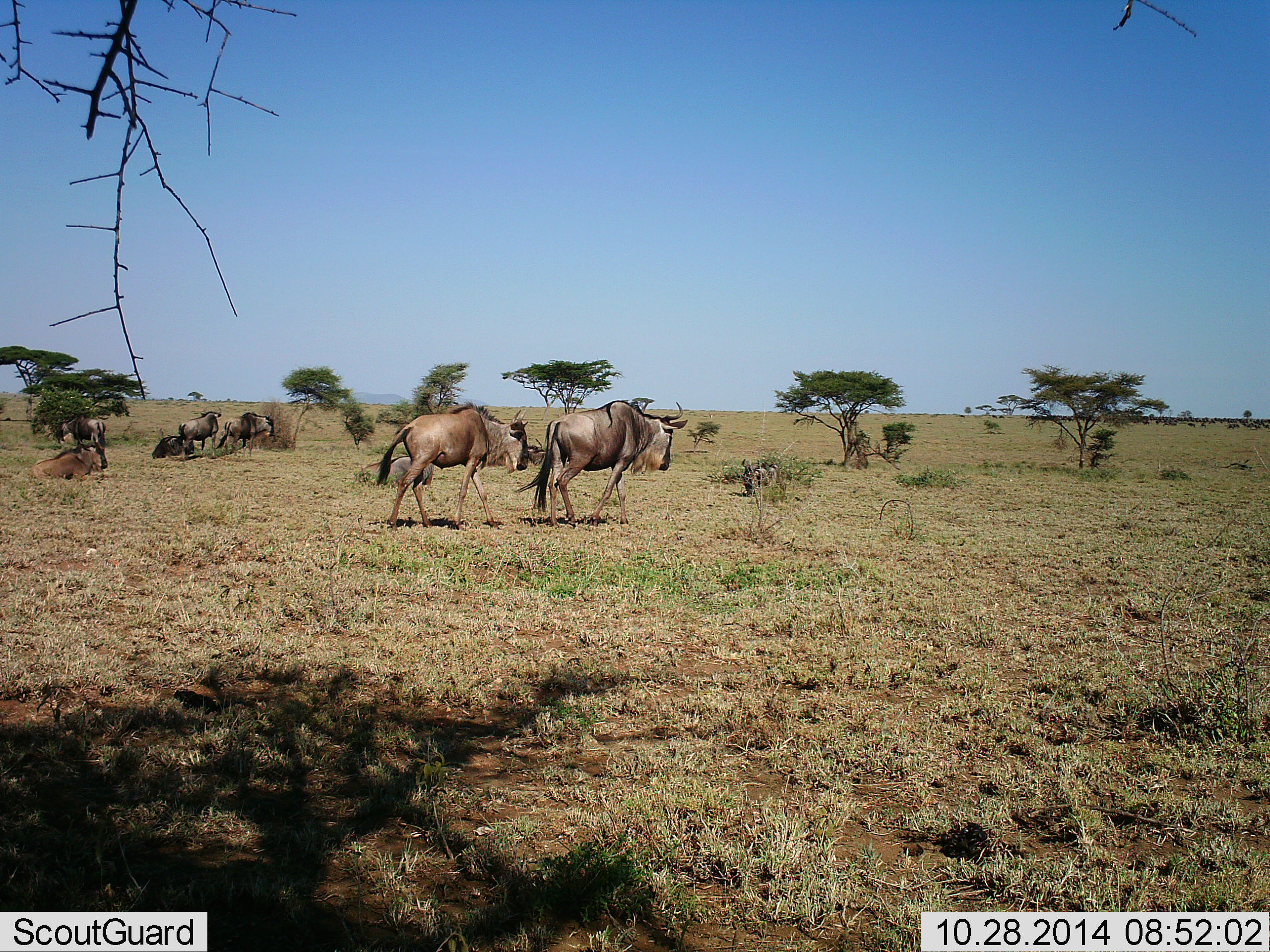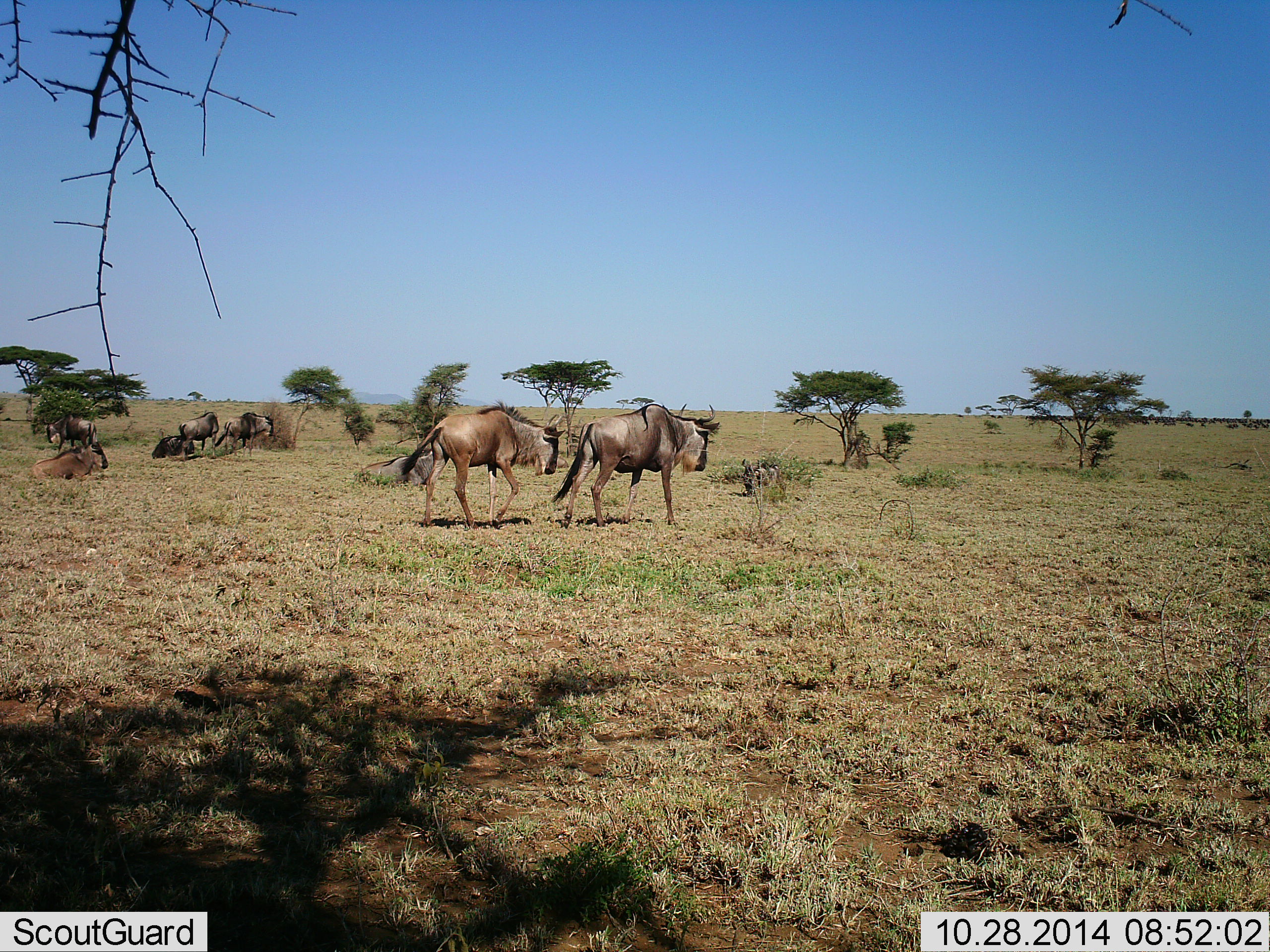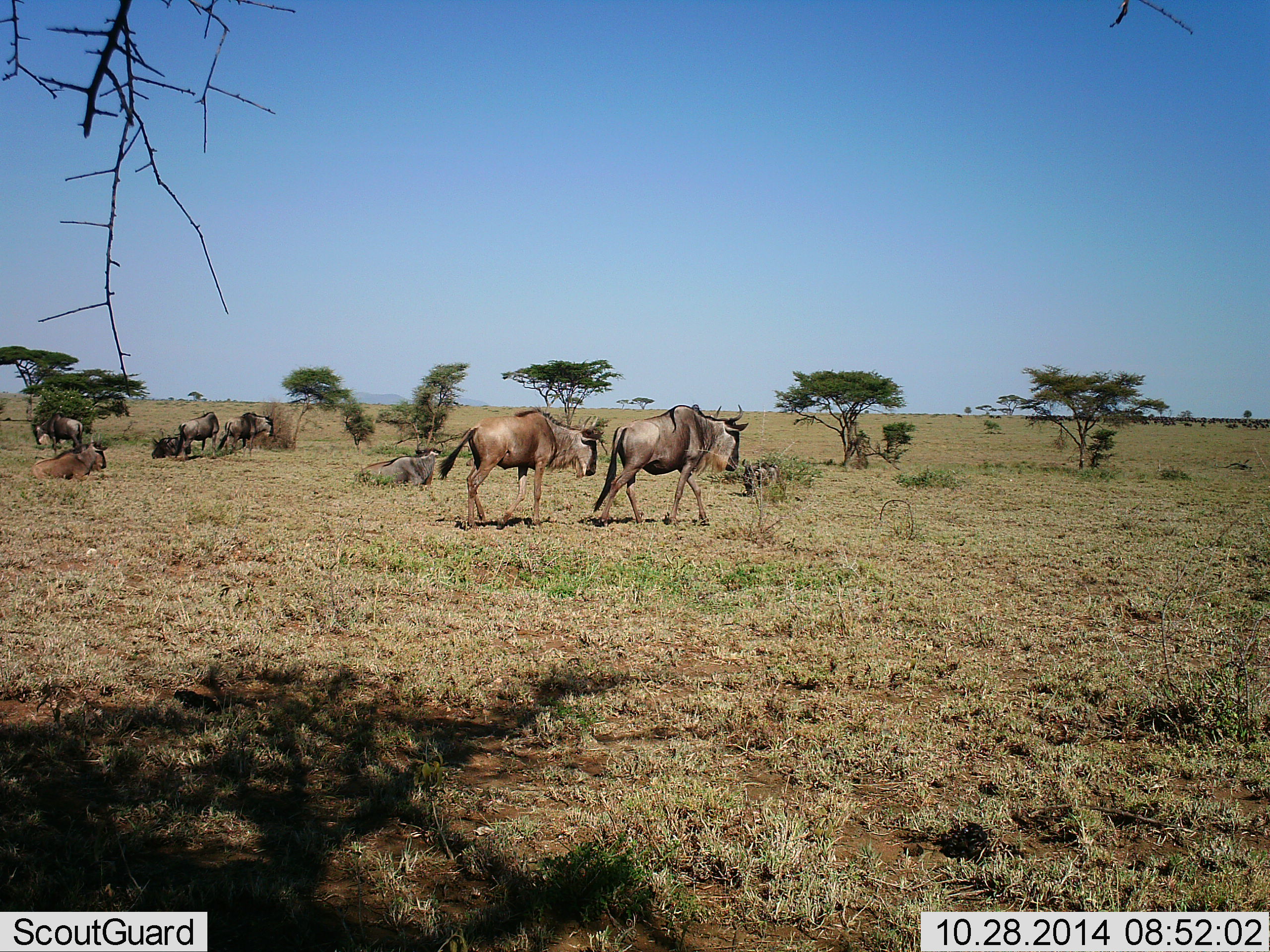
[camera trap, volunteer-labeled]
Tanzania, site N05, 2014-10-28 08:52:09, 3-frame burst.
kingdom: Animalia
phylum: Chordata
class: Mammalia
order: Artiodactyla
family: Bovidae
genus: Connochaetes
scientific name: Connochaetes taurinus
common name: blue wildebeest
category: wildebeest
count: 8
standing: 50%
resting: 90%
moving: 80%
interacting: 0%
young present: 0%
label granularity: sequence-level